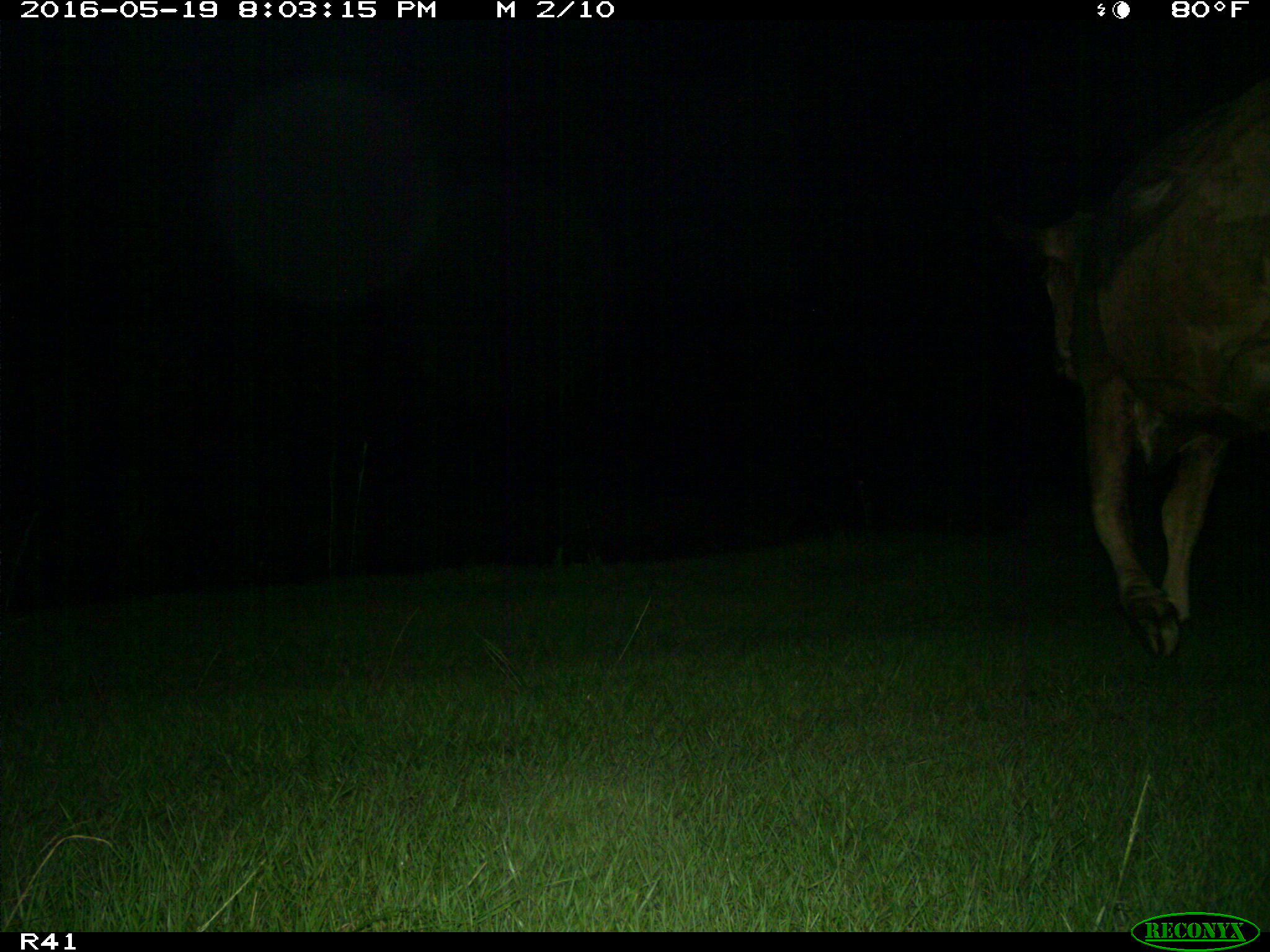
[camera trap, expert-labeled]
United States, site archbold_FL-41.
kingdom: Animalia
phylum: Chordata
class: Mammalia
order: Artiodactyla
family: Bovidae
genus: Bos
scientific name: Bos taurus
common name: domestic cow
Bos taurus (domestic cow).